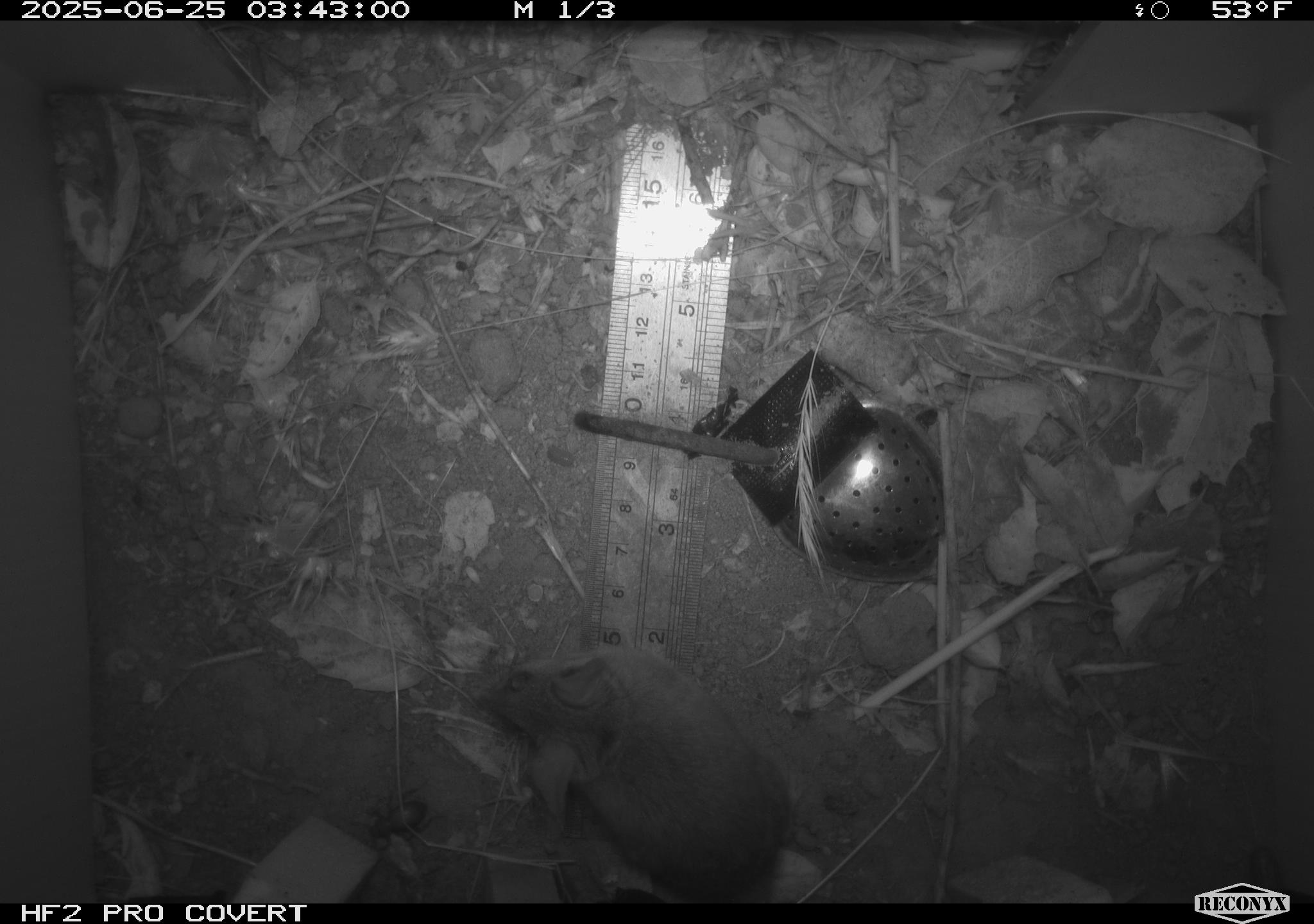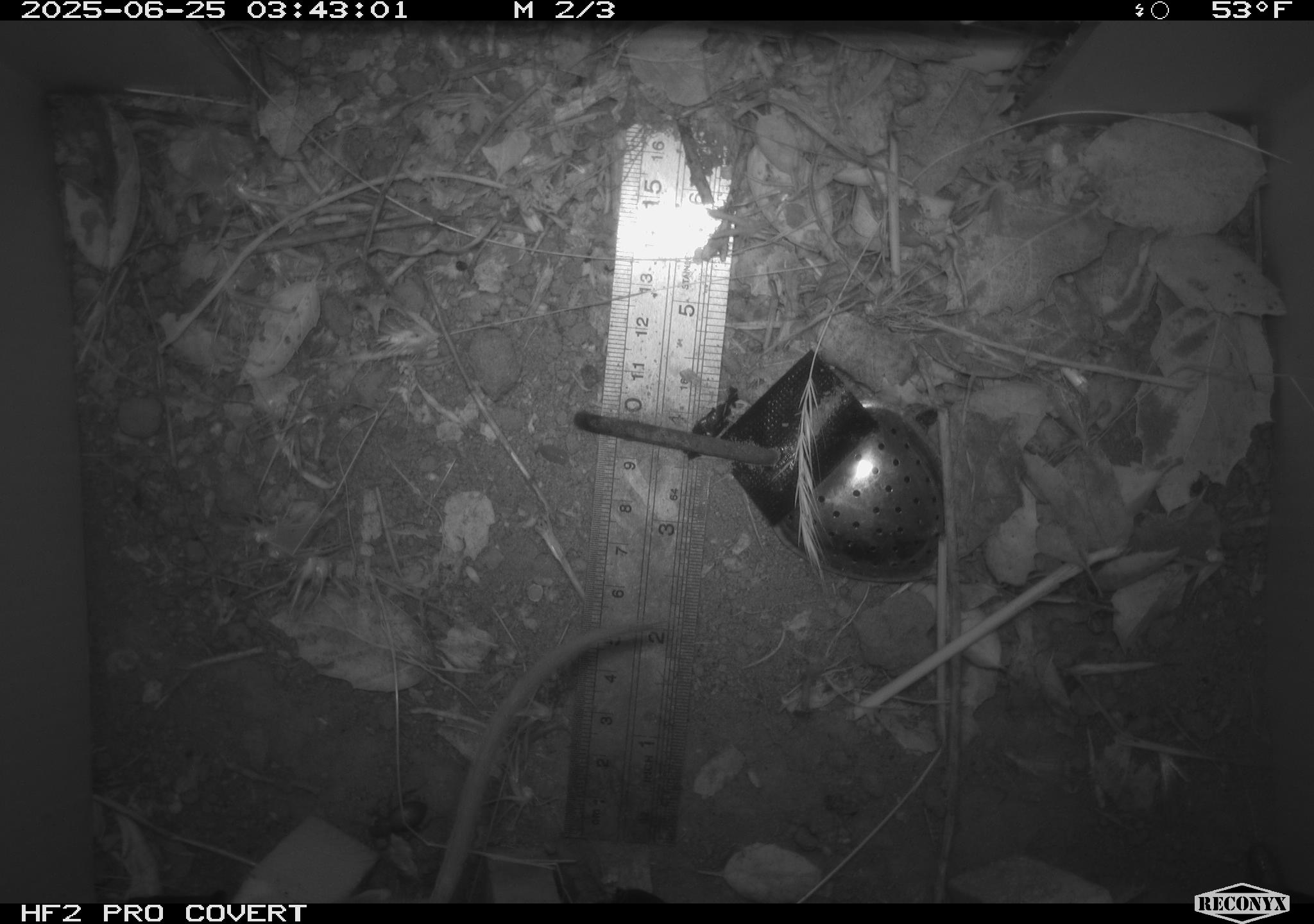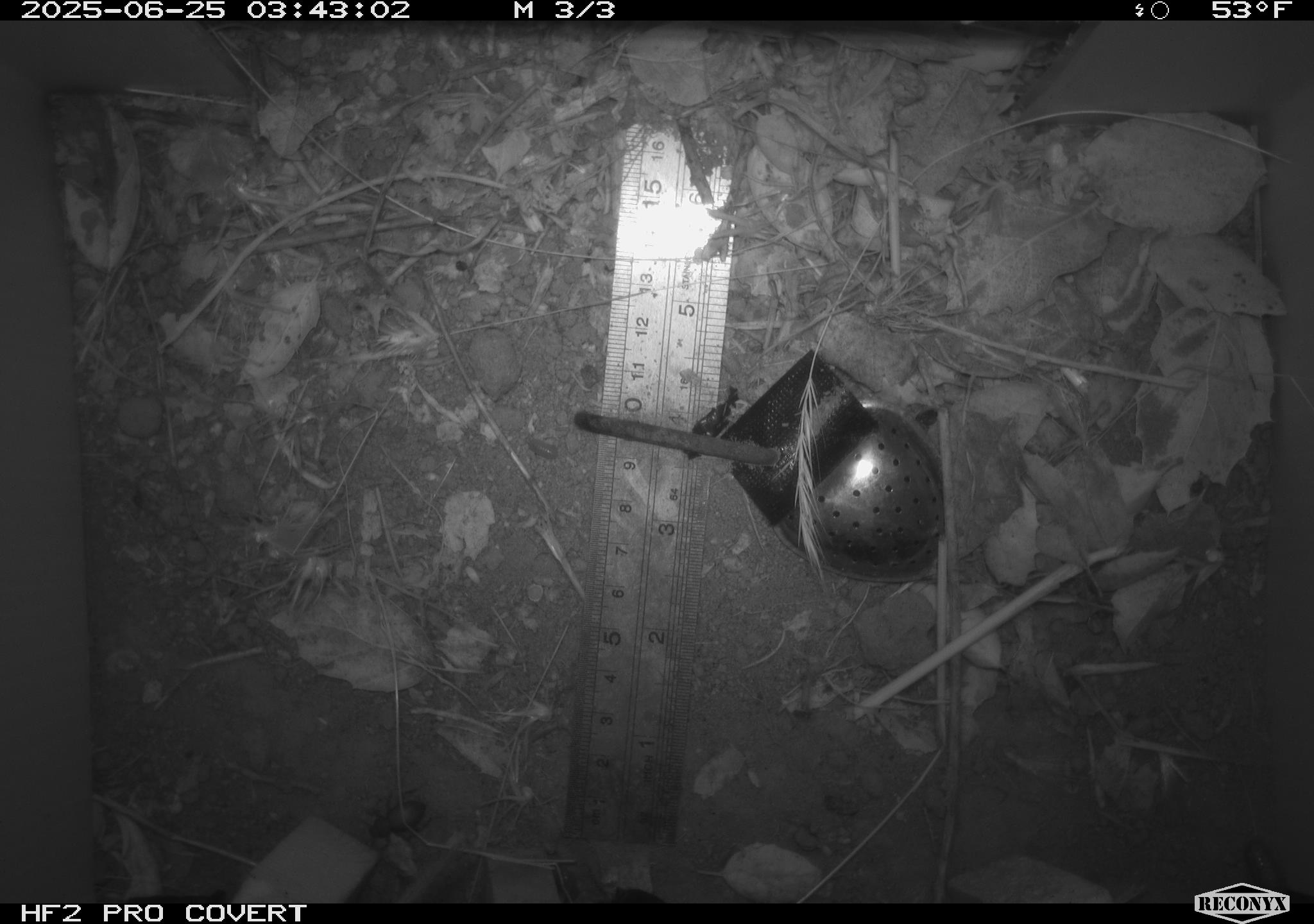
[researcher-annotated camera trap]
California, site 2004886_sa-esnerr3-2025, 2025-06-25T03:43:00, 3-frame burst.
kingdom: Animalia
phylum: Chordata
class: Mammalia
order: Rodentia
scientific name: Rodentia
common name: rodent